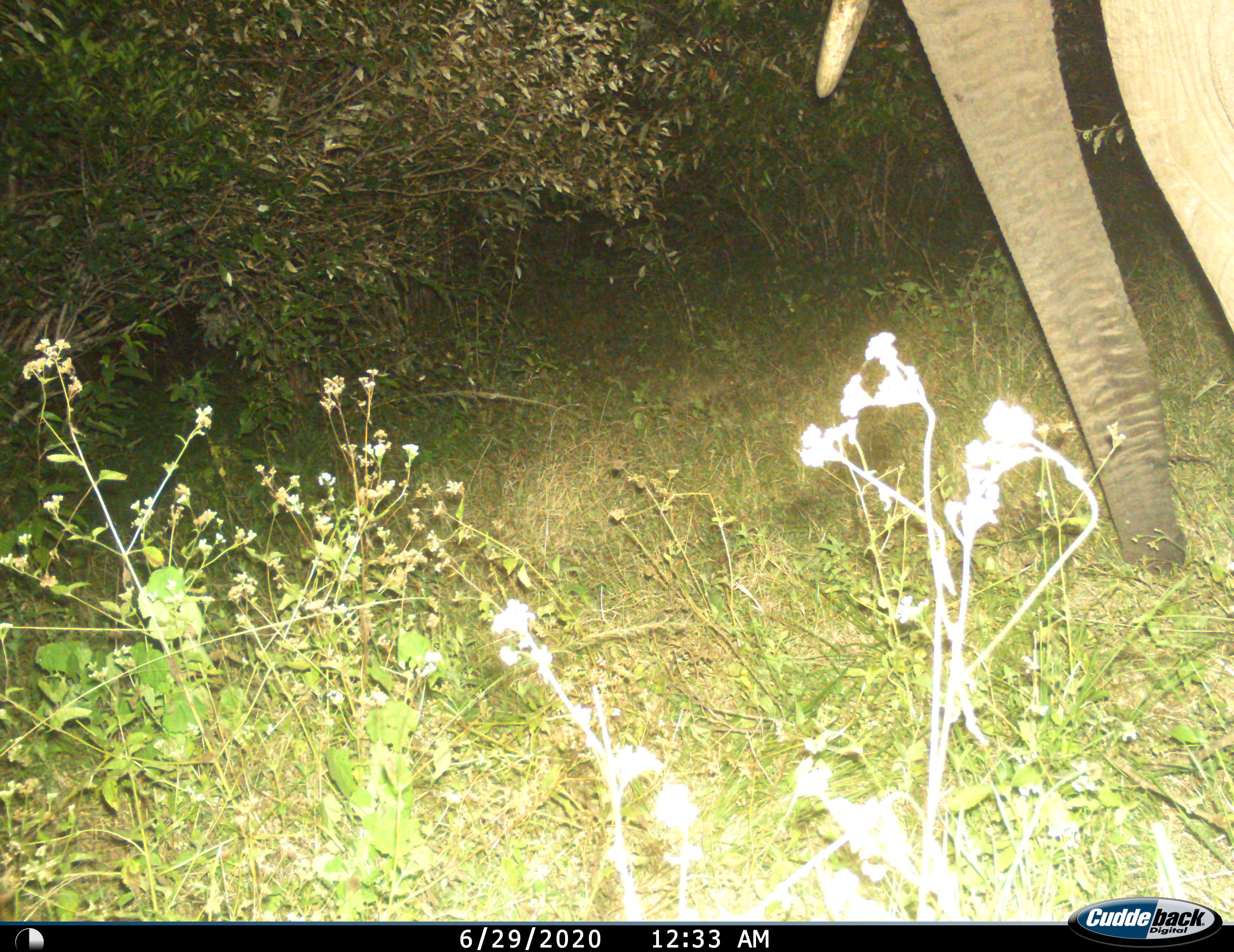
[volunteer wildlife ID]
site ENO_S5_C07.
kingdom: Animalia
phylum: Chordata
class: Mammalia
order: Proboscidea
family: Elephantidae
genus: Loxodonta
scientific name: Loxodonta africana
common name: african bush elephant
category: elephant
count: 1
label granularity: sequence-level